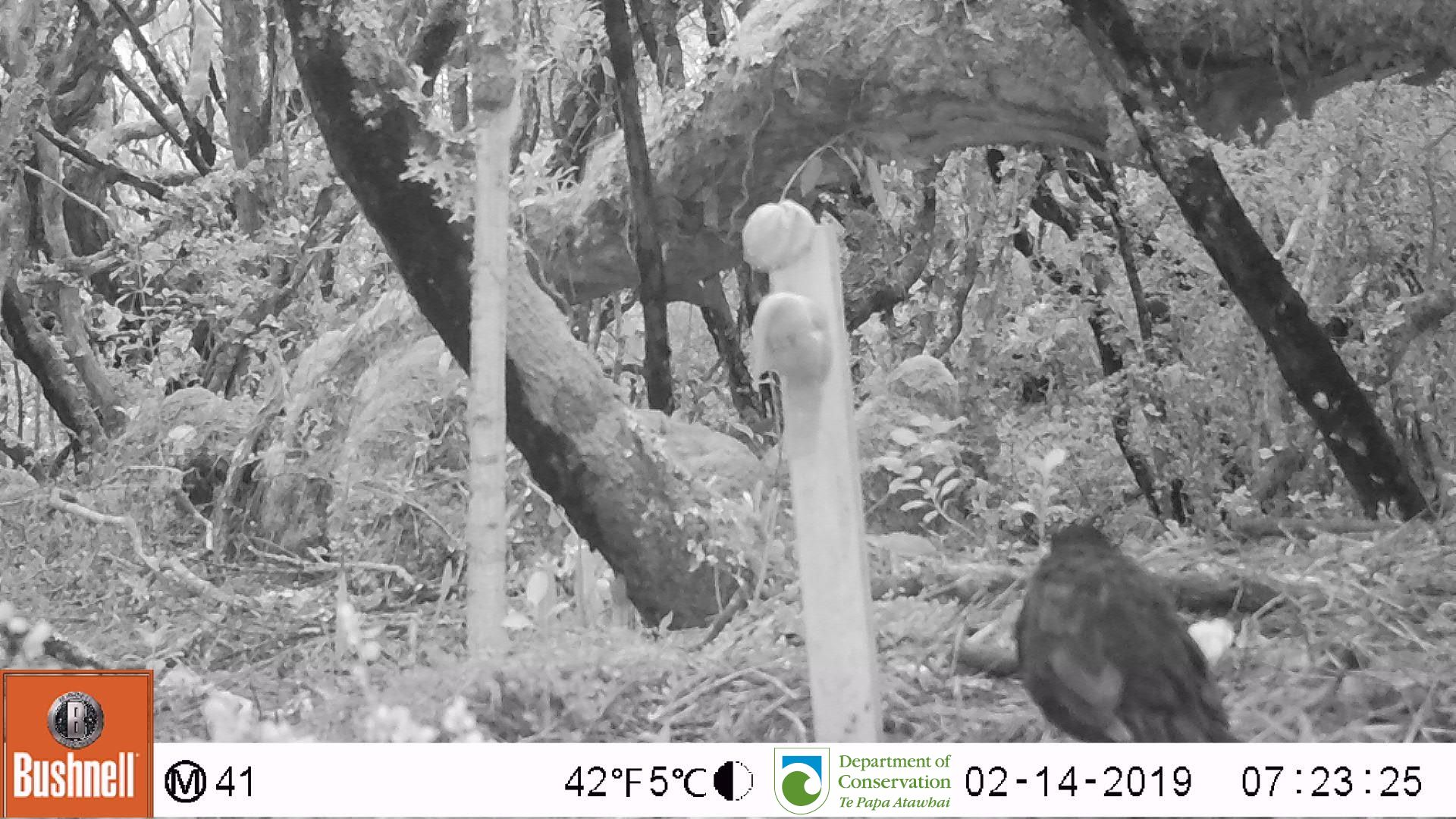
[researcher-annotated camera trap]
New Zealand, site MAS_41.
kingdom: Animalia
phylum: Chordata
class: Aves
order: Passeriformes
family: Turdidae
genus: Turdus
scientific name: Turdus merula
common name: eurasian blackbird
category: blackbird